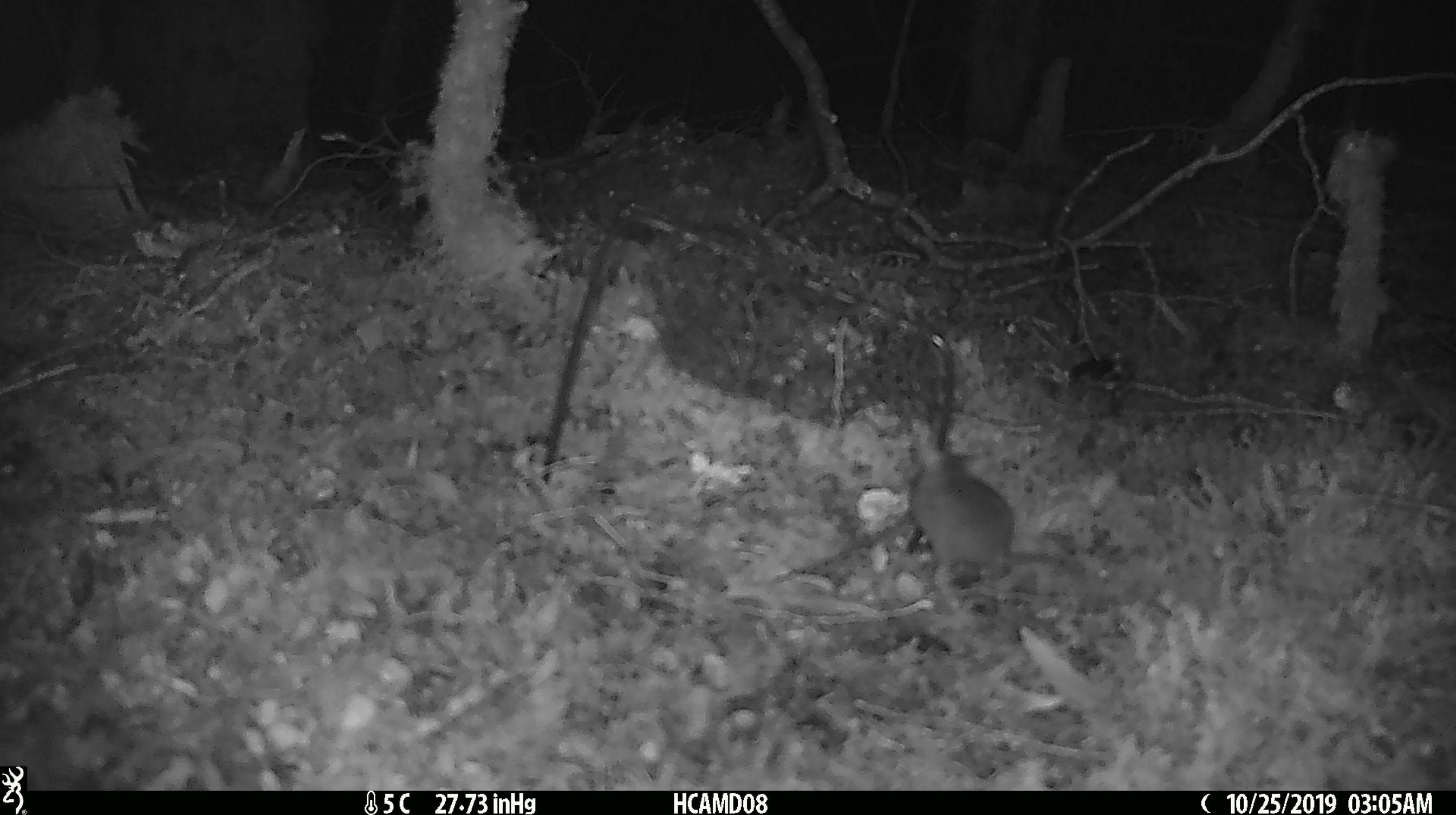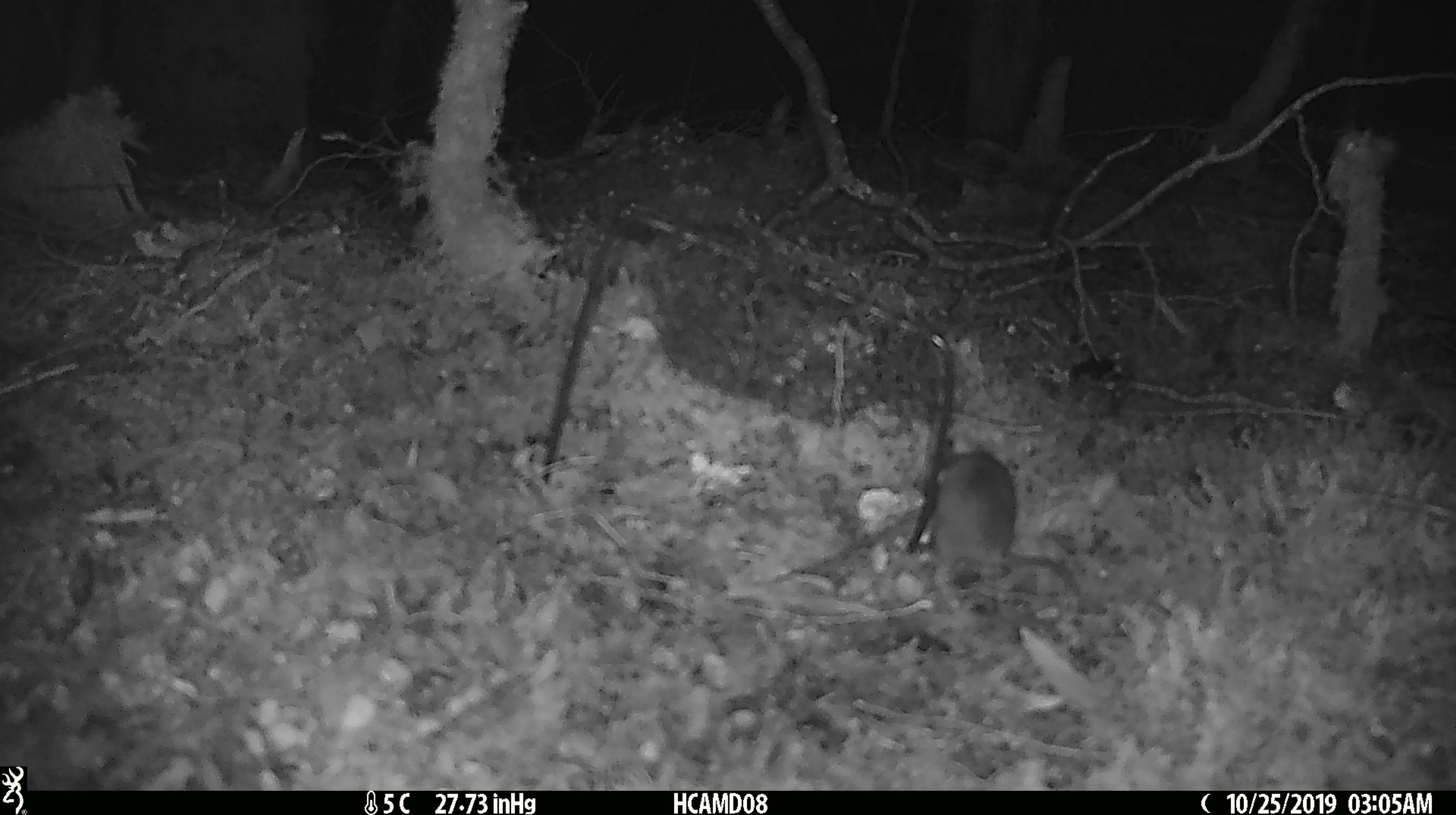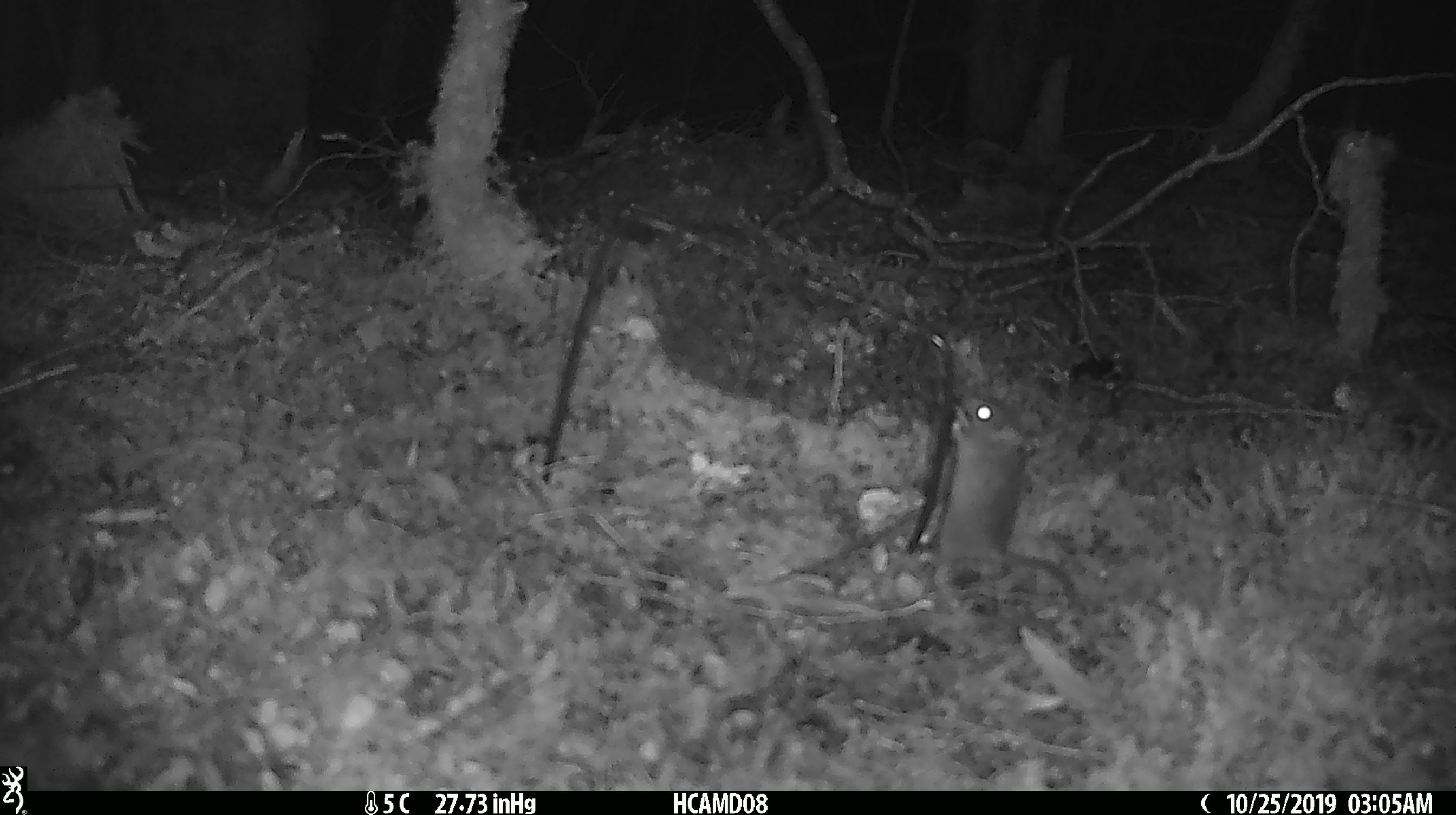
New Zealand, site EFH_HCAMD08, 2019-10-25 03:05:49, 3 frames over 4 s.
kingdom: Animalia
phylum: Chordata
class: Mammalia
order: Rodentia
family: Muridae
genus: Mus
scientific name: Mus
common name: mouse